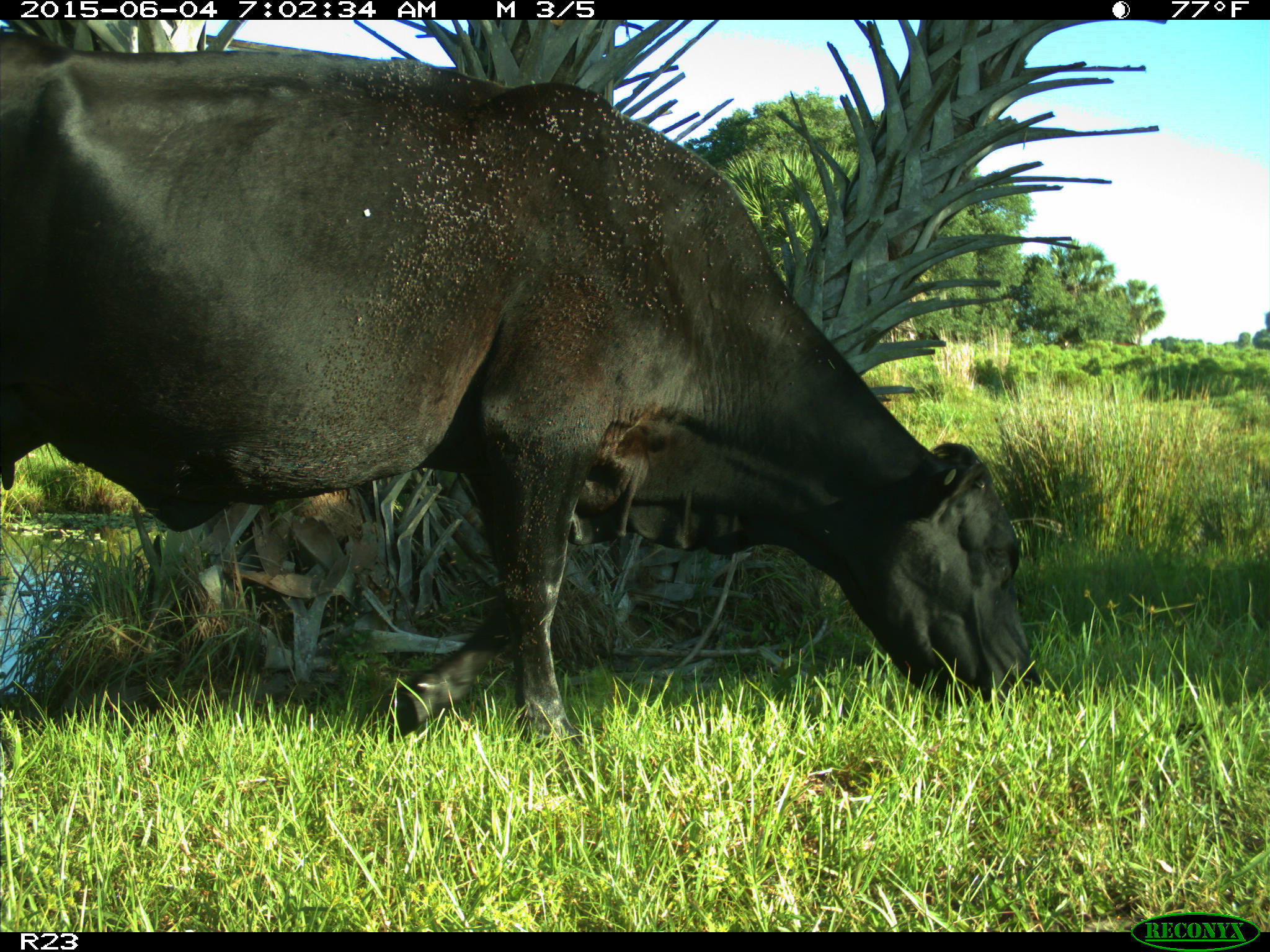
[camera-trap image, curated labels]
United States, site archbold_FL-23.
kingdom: Animalia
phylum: Chordata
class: Mammalia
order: Artiodactyla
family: Bovidae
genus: Bos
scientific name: Bos taurus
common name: domestic cow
Bos taurus (domestic cow).